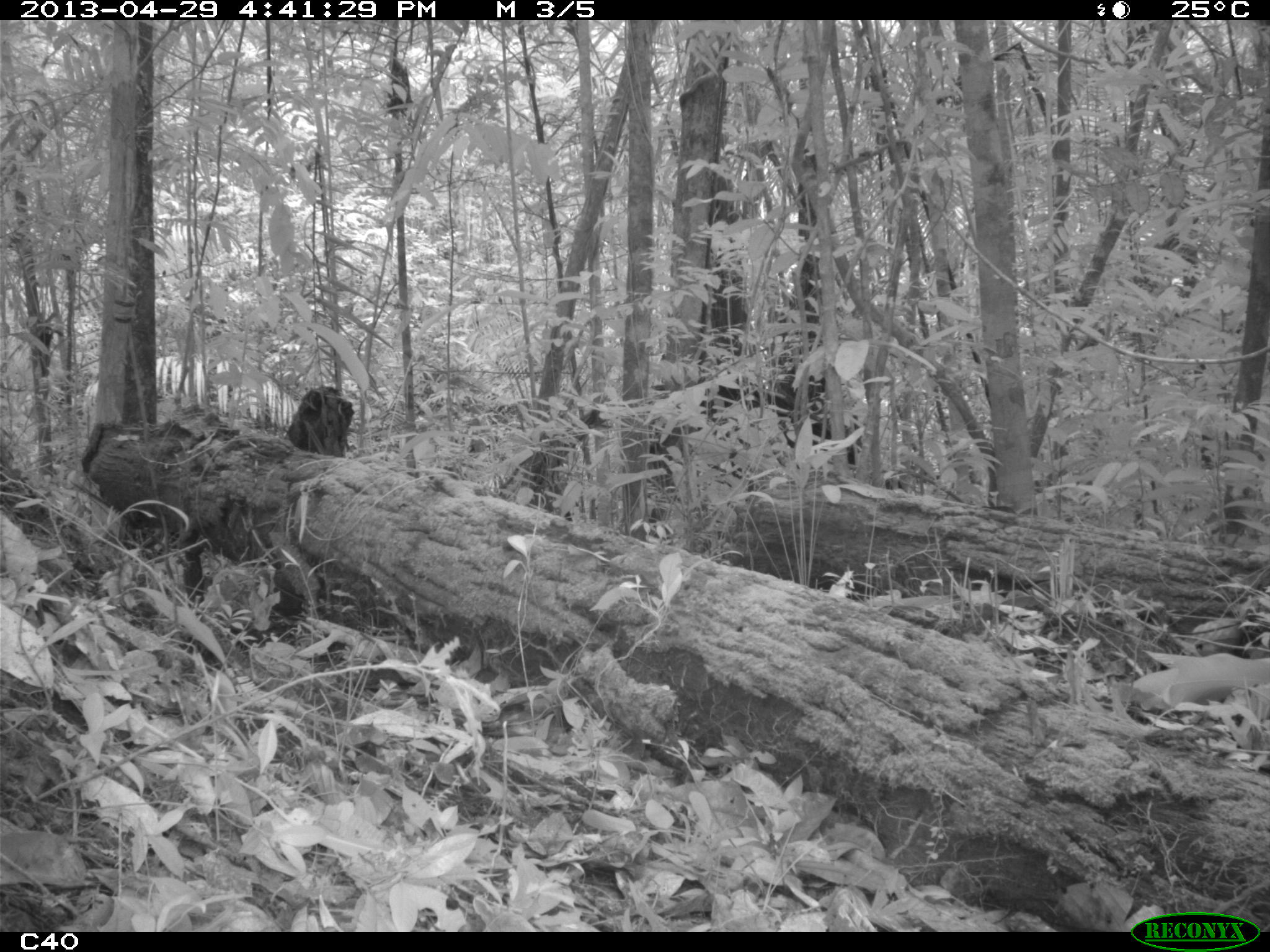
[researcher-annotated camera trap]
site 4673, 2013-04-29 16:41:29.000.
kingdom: Animalia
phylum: Chordata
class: Aves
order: Galliformes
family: Cracidae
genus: Crax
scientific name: Crax alector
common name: black curassow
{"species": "Crax alector (black curassow)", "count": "1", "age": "adult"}